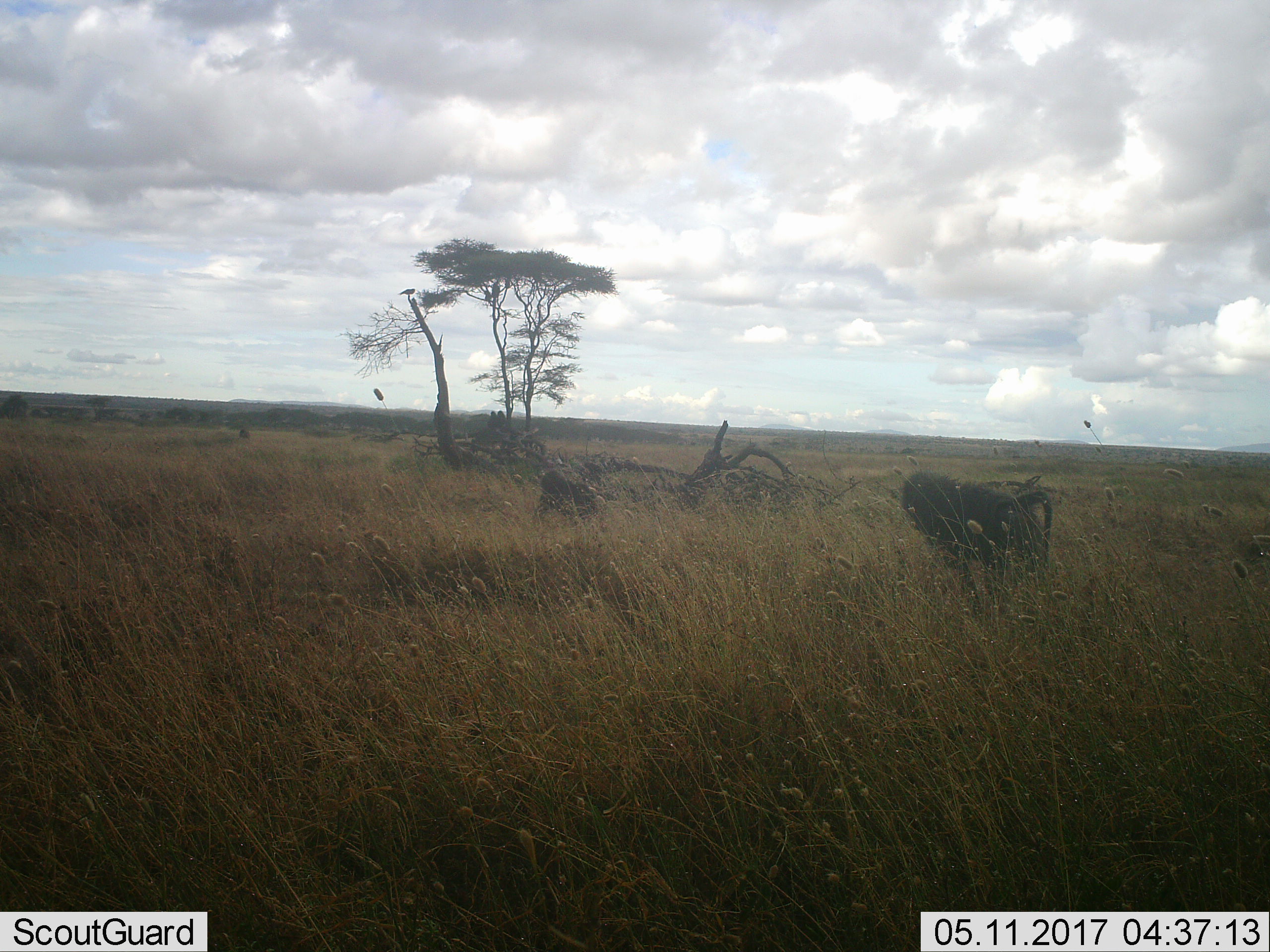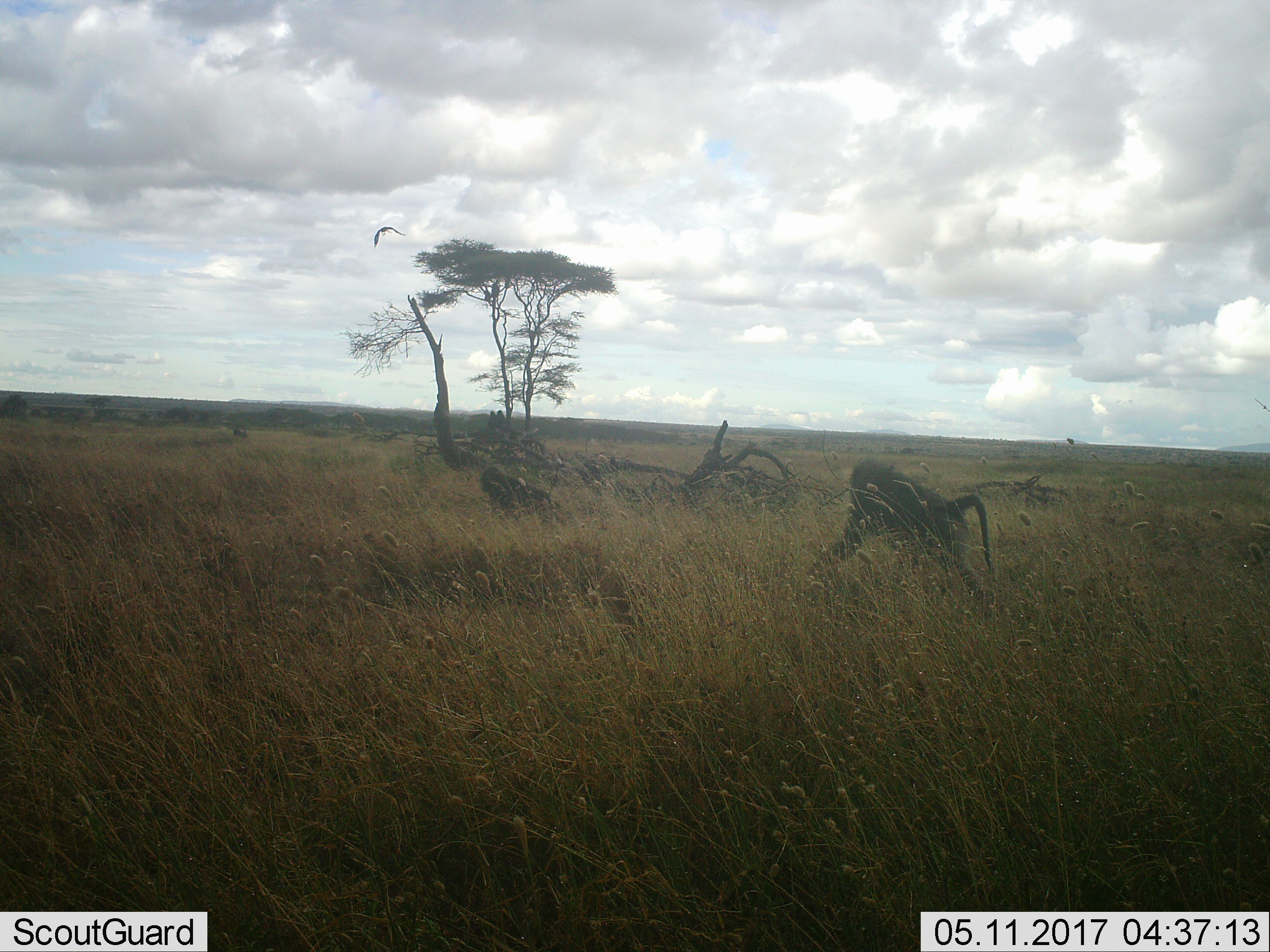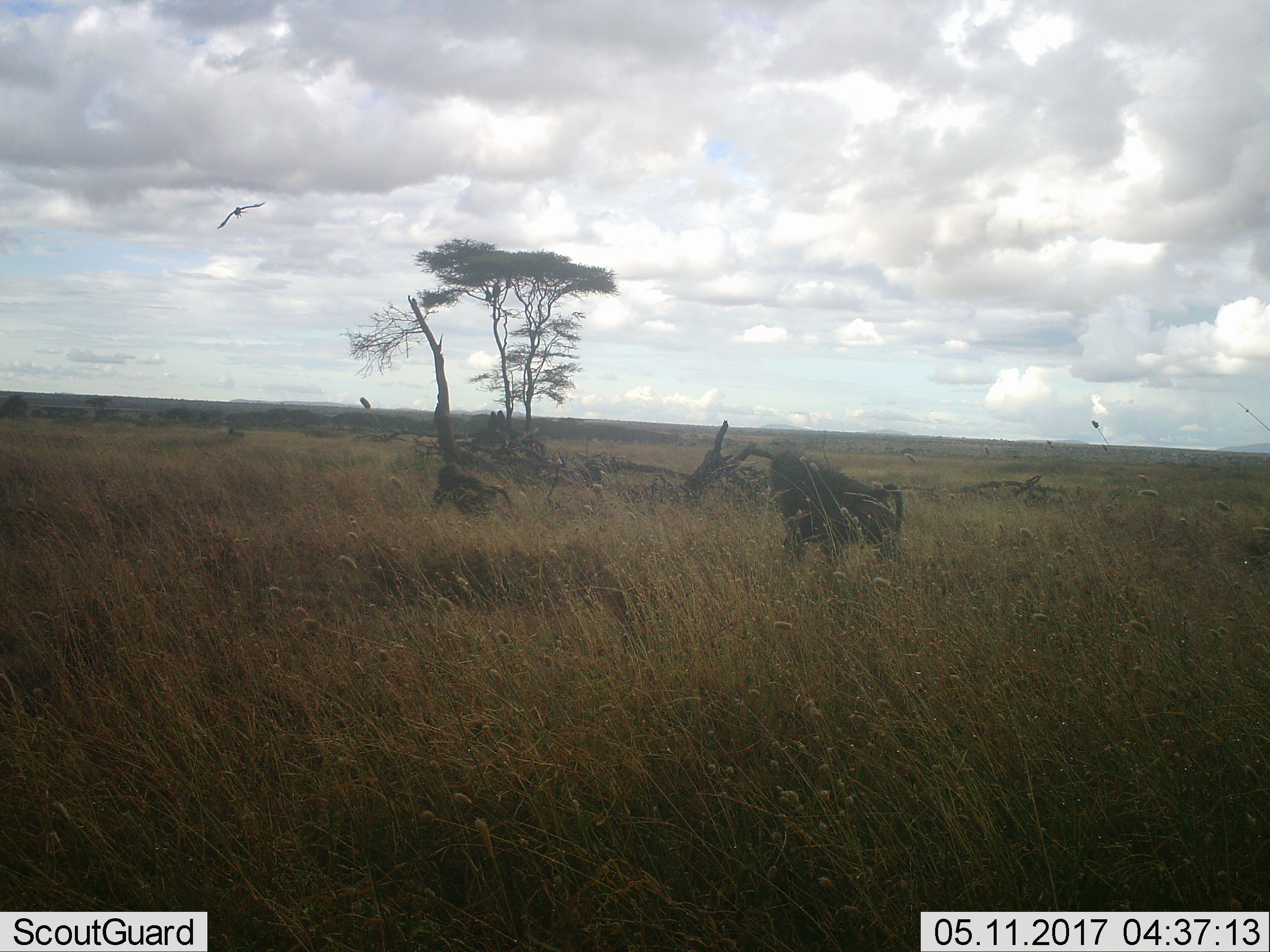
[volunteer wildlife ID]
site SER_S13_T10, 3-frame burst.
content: unidentified animal